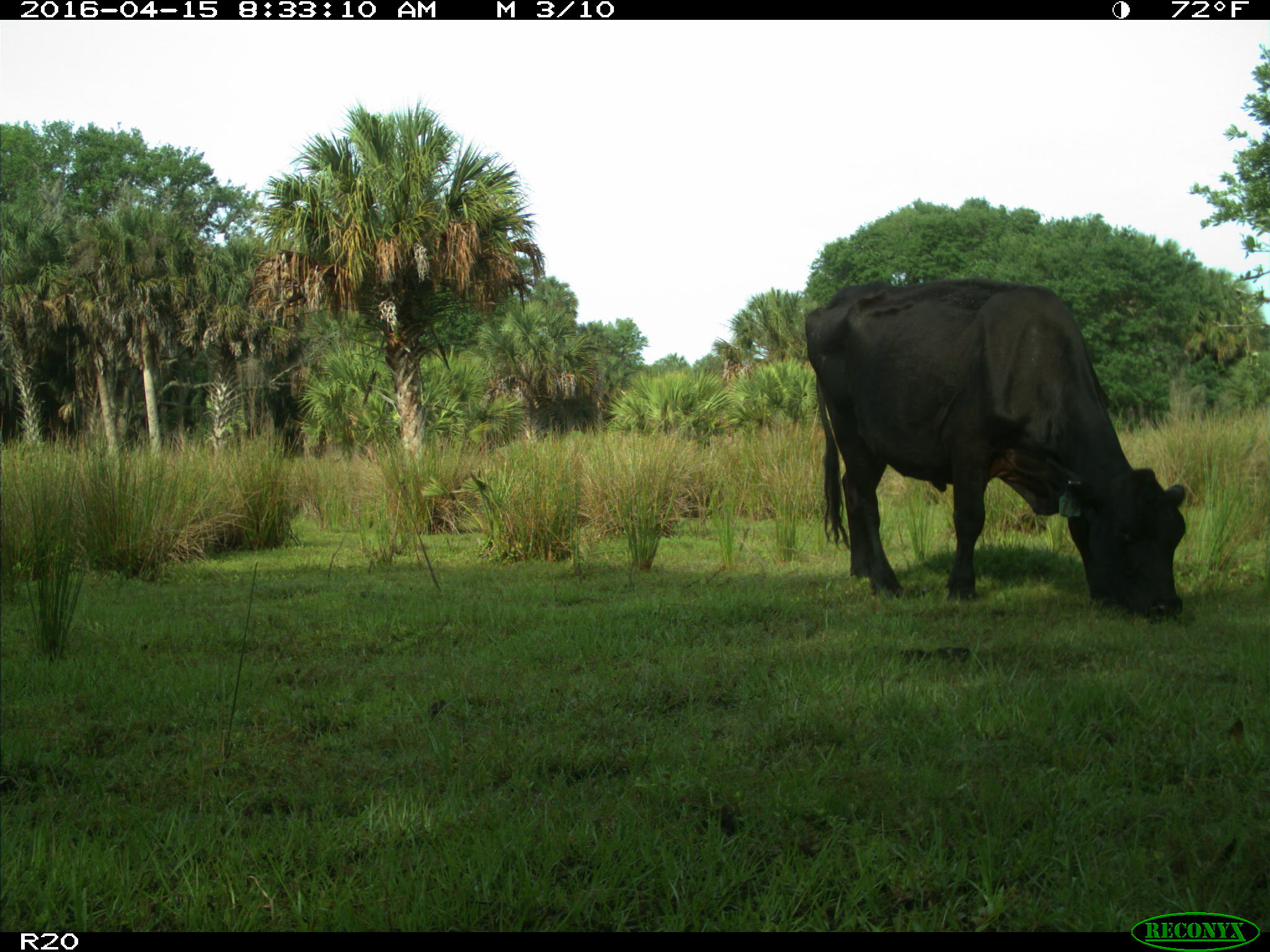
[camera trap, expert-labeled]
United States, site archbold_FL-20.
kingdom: Animalia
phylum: Chordata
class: Mammalia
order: Artiodactyla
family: Bovidae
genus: Bos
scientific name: Bos taurus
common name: domestic cow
Bos taurus (domestic cow).